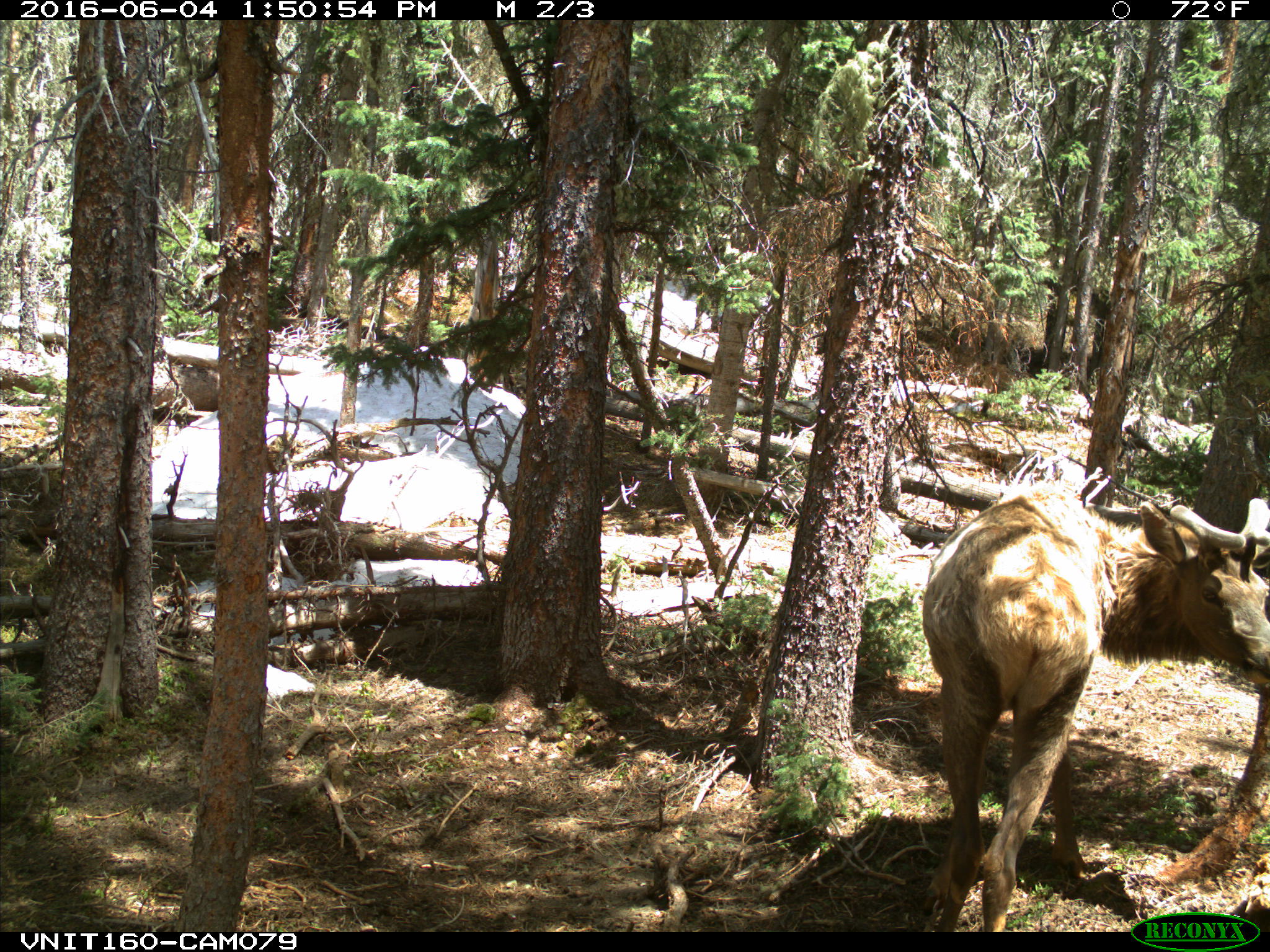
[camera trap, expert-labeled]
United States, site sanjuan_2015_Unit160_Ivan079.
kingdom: Animalia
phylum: Chordata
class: Mammalia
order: Artiodactyla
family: Cervidae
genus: Cervus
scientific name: Cervus elaphus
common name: red deer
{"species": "Cervus elaphus (red deer)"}